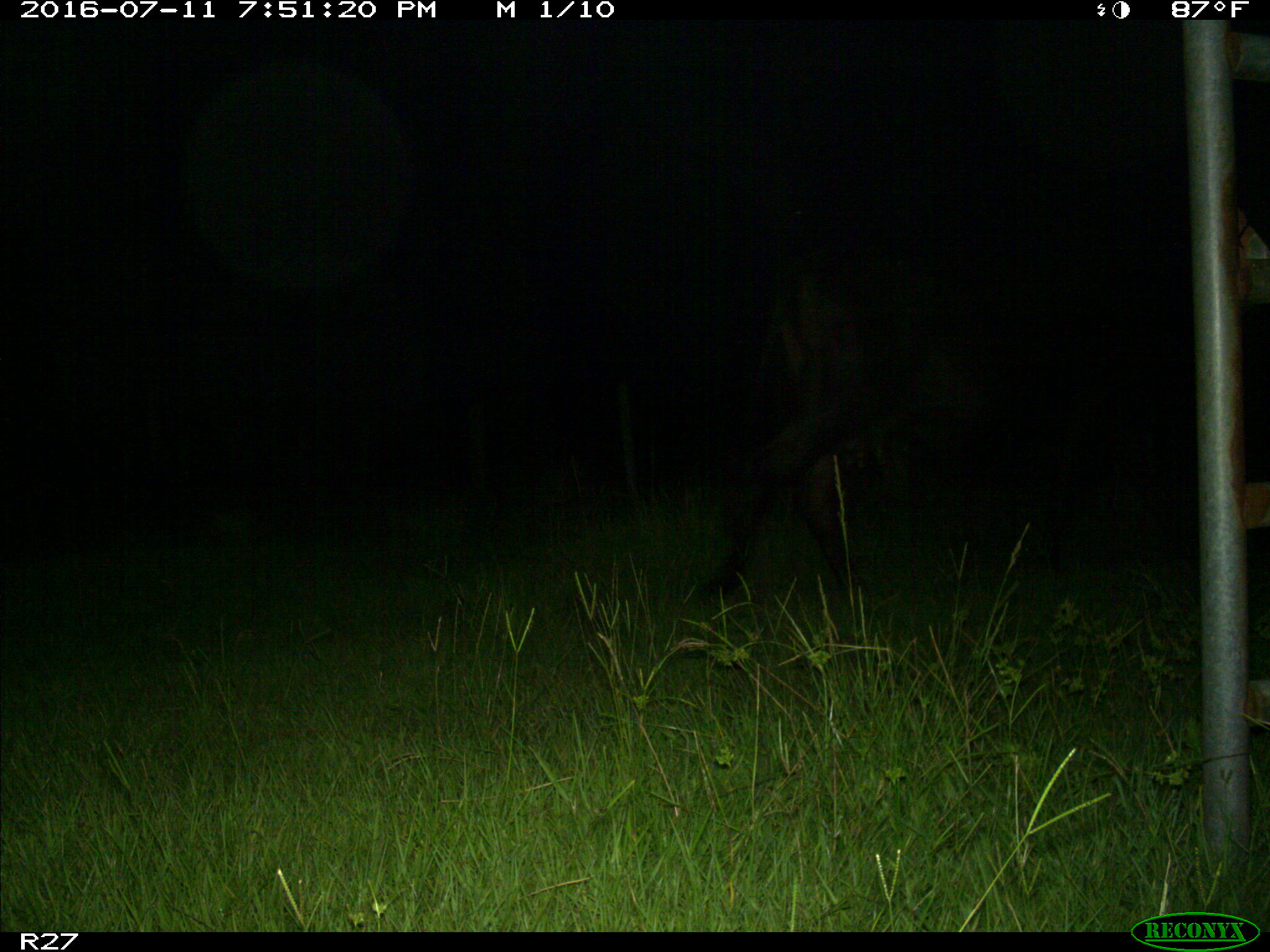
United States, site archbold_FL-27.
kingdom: Animalia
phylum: Chordata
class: Mammalia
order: Artiodactyla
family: Bovidae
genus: Bos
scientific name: Bos taurus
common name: domestic cow